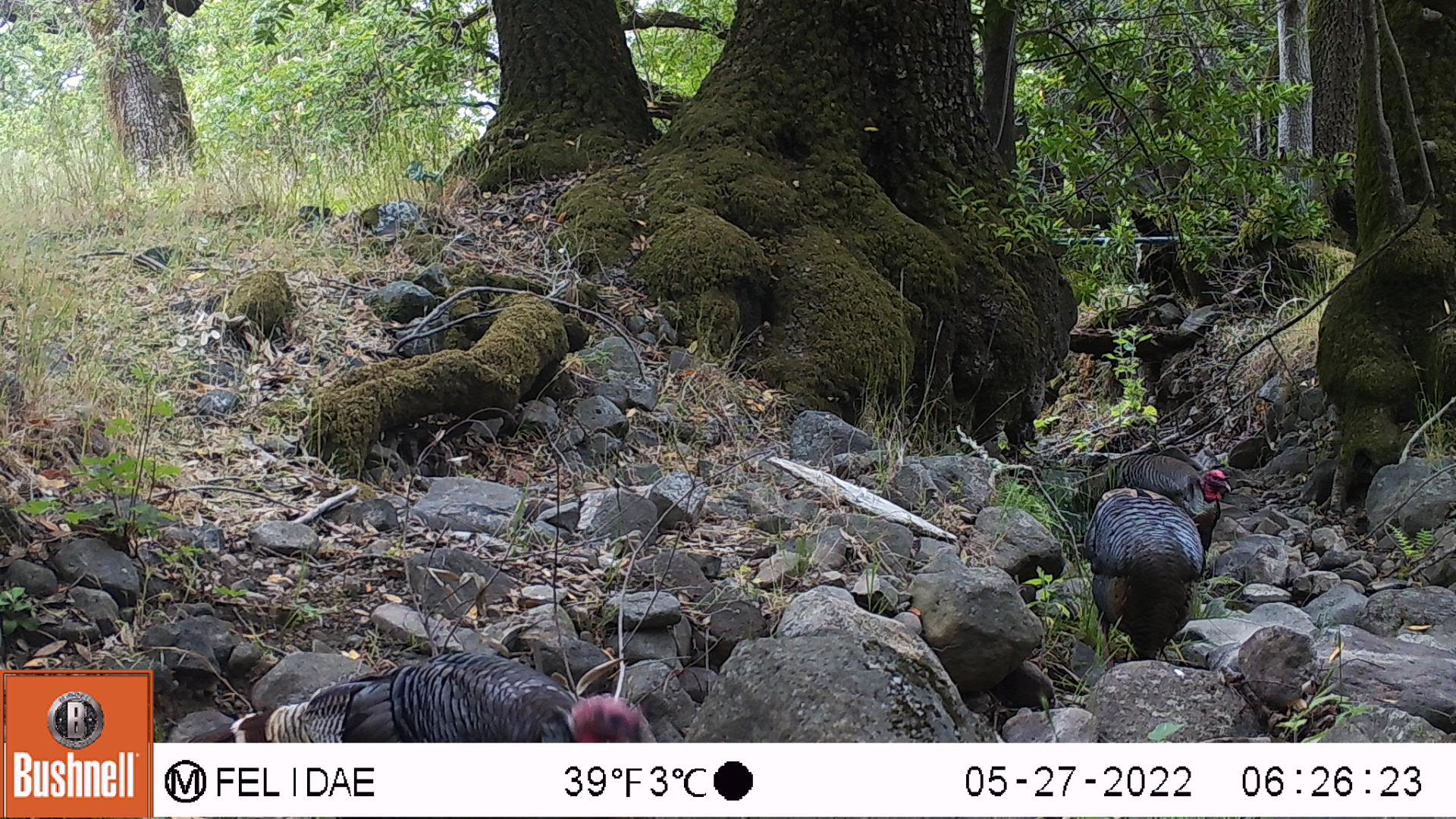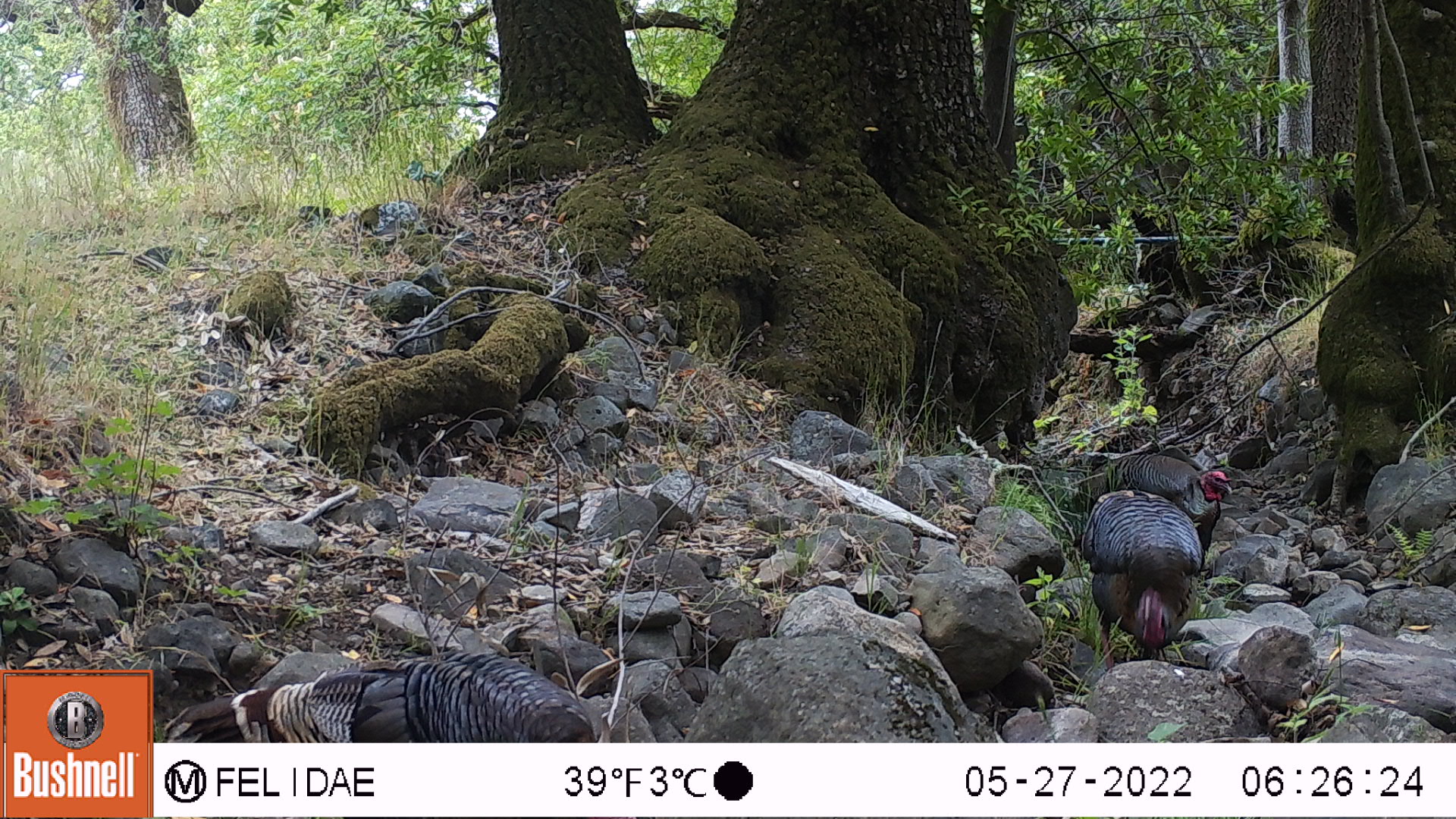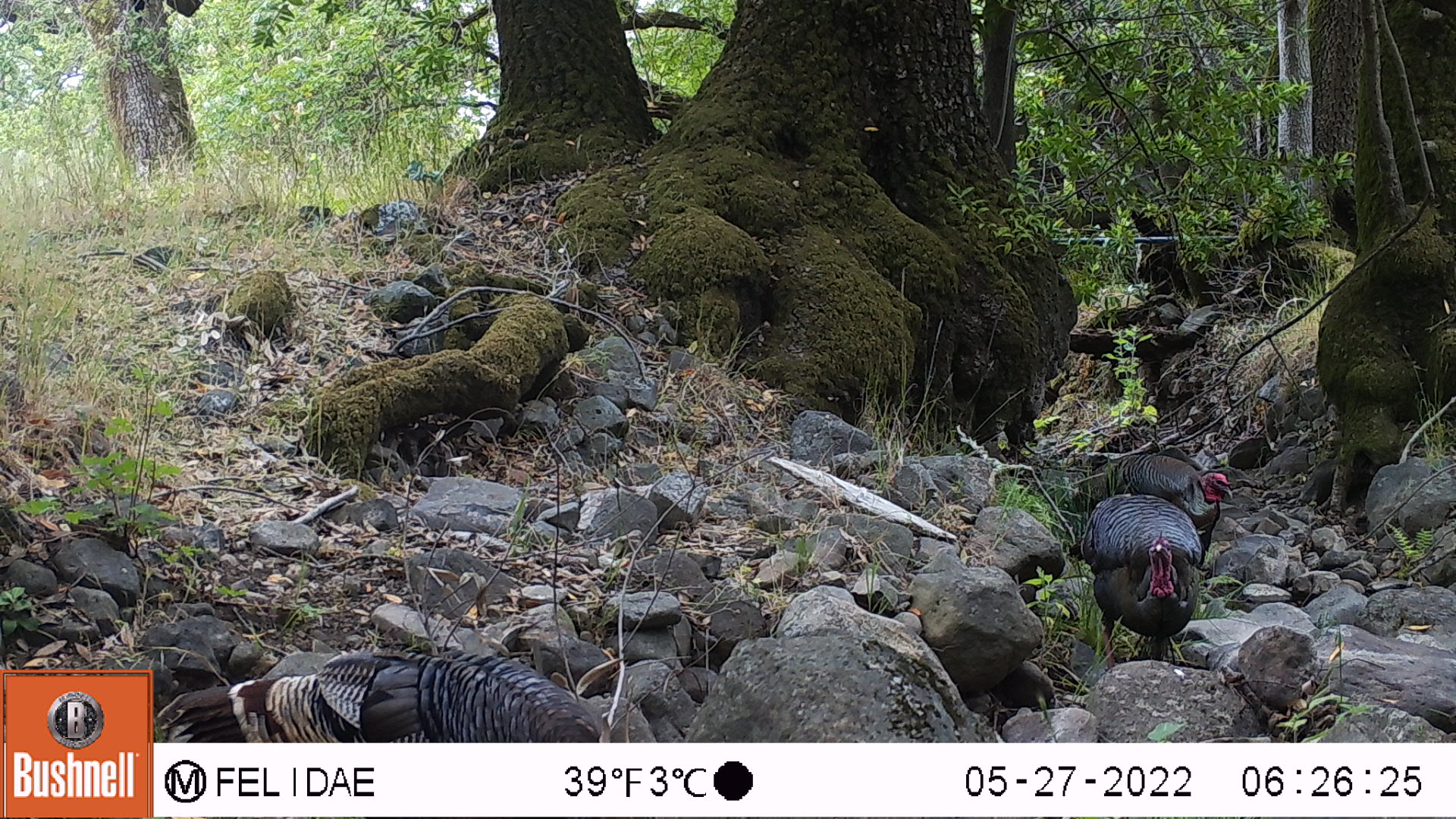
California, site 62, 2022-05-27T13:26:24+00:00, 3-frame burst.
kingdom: Animalia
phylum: Chordata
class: Aves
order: Galliformes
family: Phasianidae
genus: Meleagris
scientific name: Meleagris gallopavo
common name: turkey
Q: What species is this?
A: Turkey (Meleagris gallopavo).